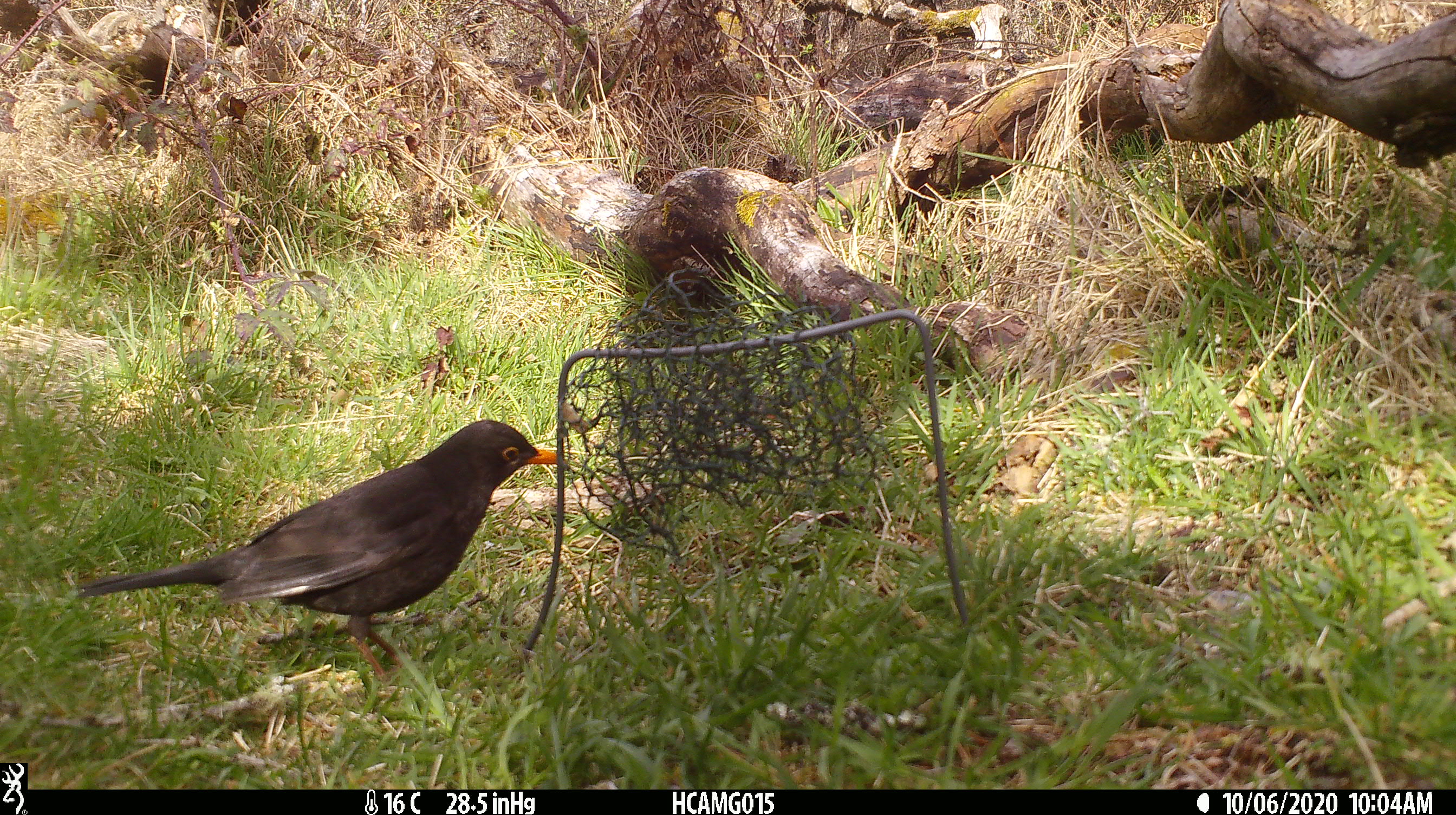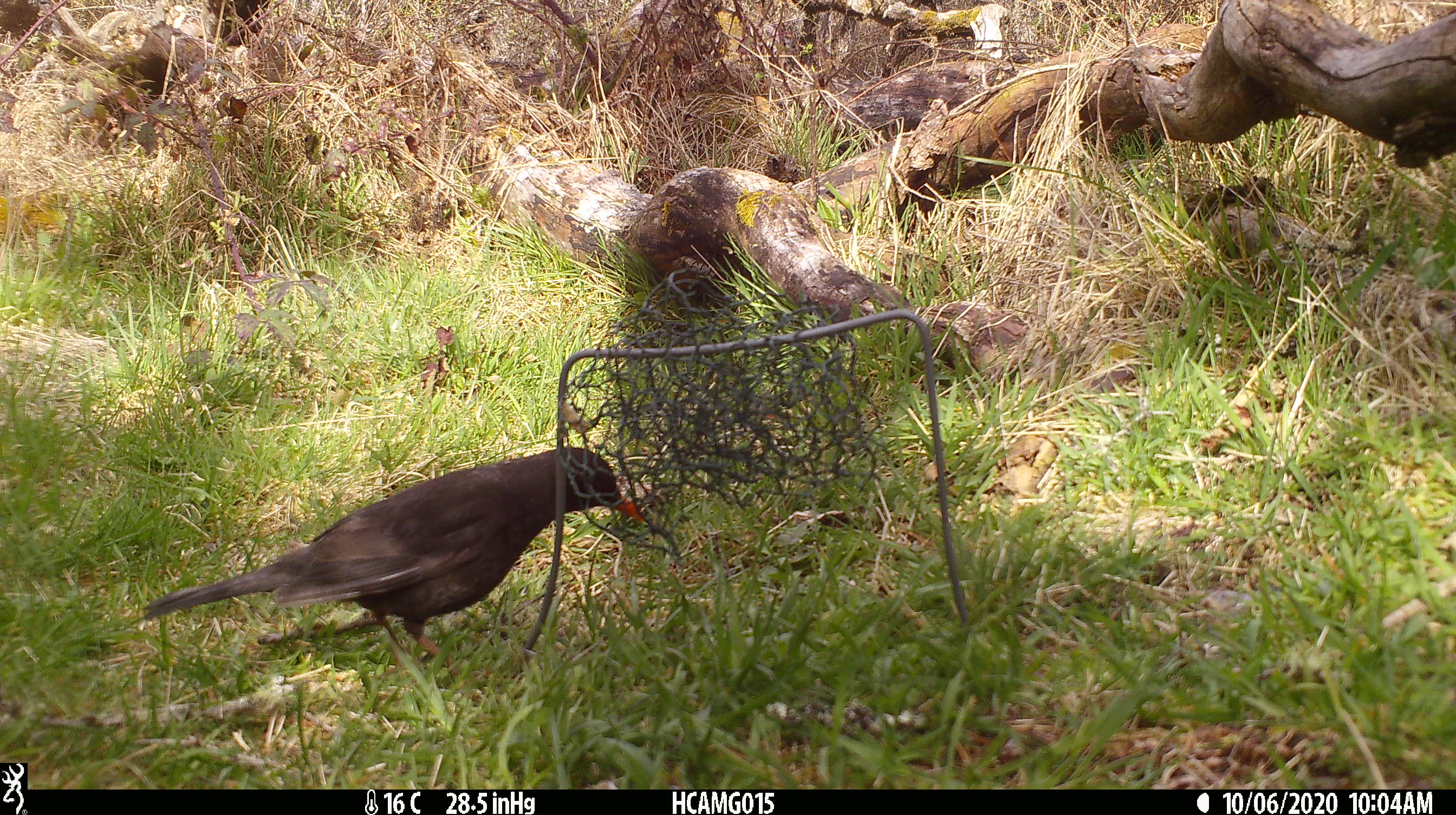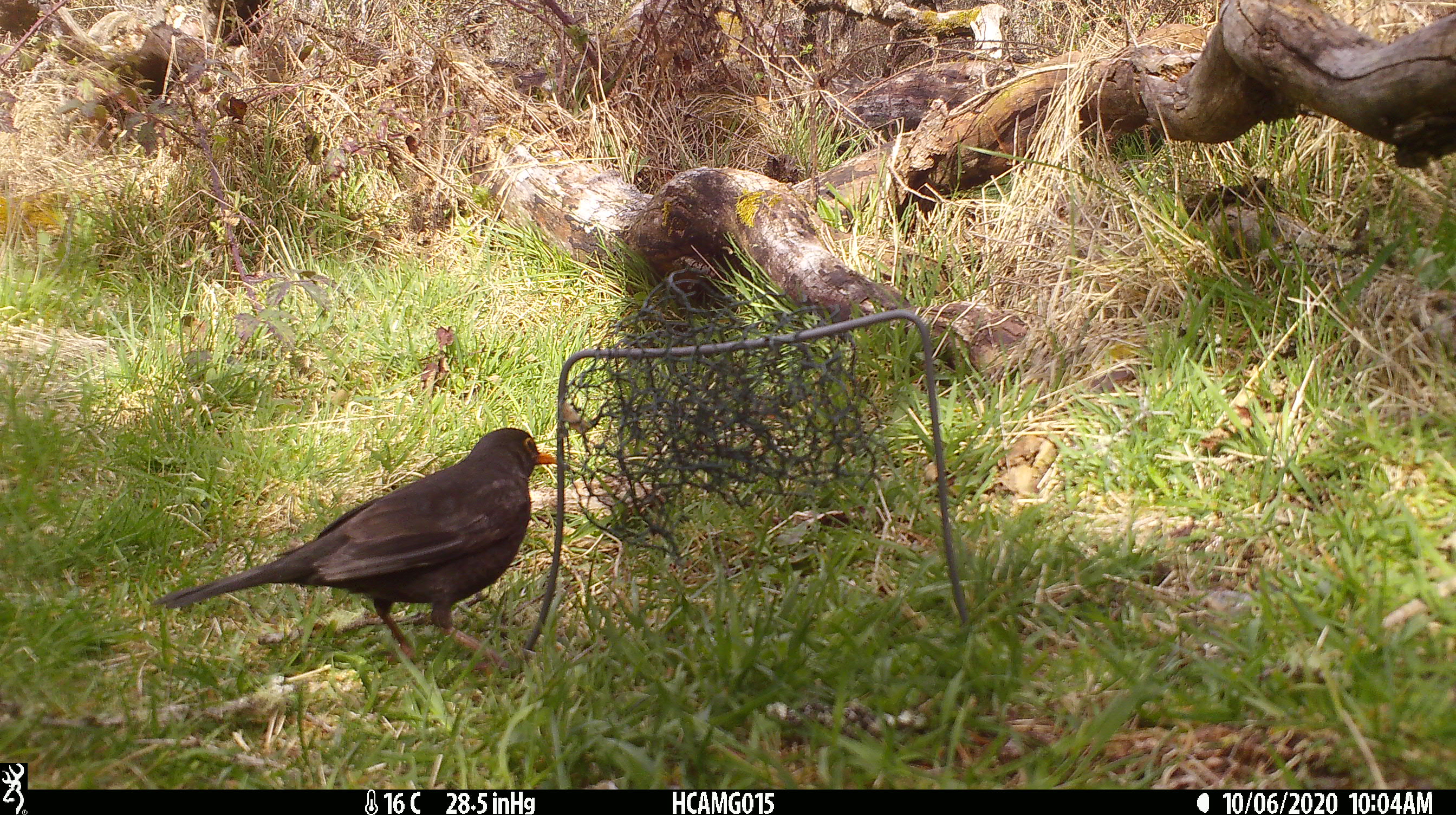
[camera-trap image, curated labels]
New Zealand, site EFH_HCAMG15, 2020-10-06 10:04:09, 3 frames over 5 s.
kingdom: Animalia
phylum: Chordata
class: Aves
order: Passeriformes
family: Turdidae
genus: Turdus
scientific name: Turdus merula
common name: eurasian blackbird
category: blackbird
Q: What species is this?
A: Blackbird (eurasian blackbird) (Turdus merula).